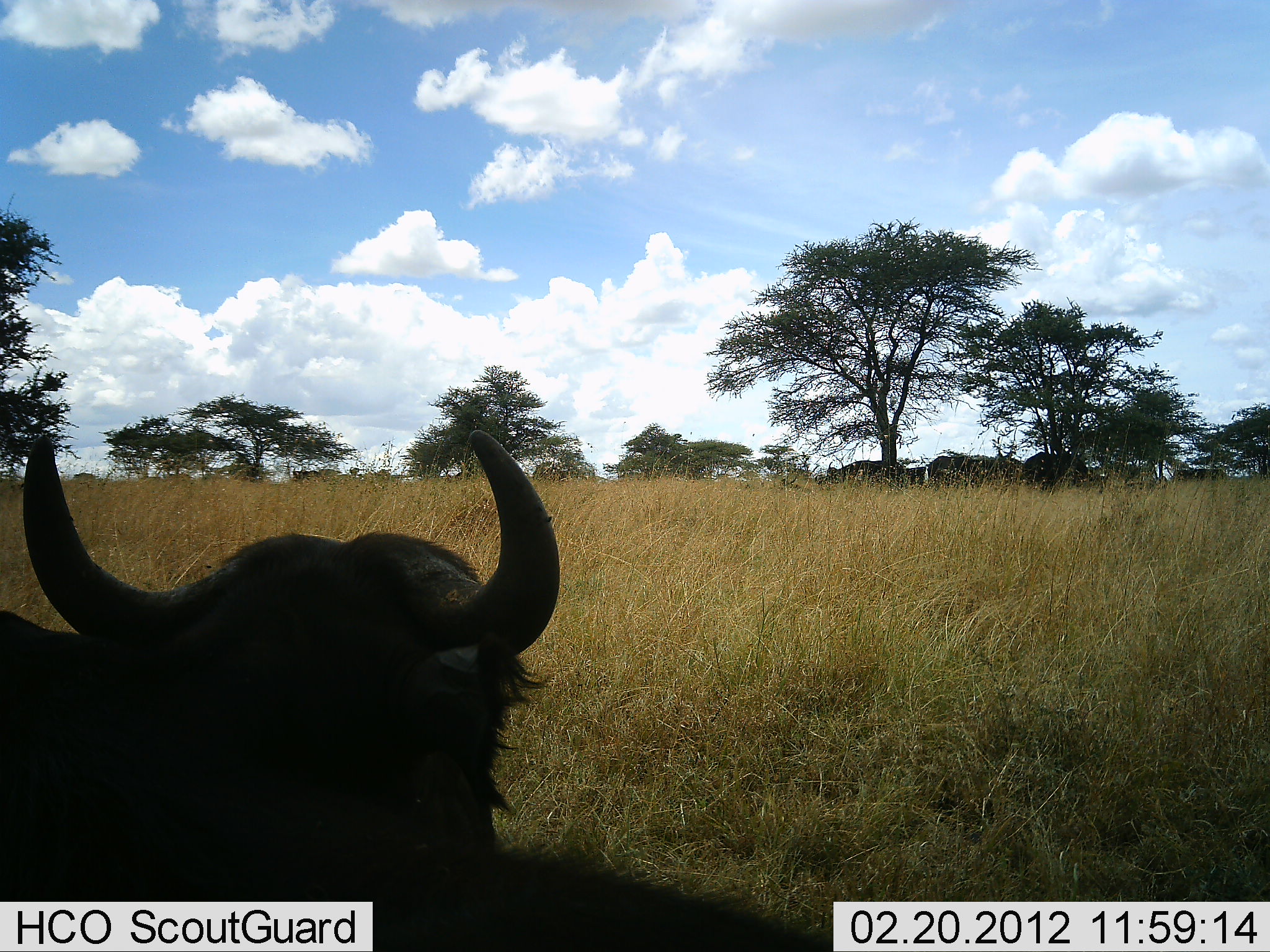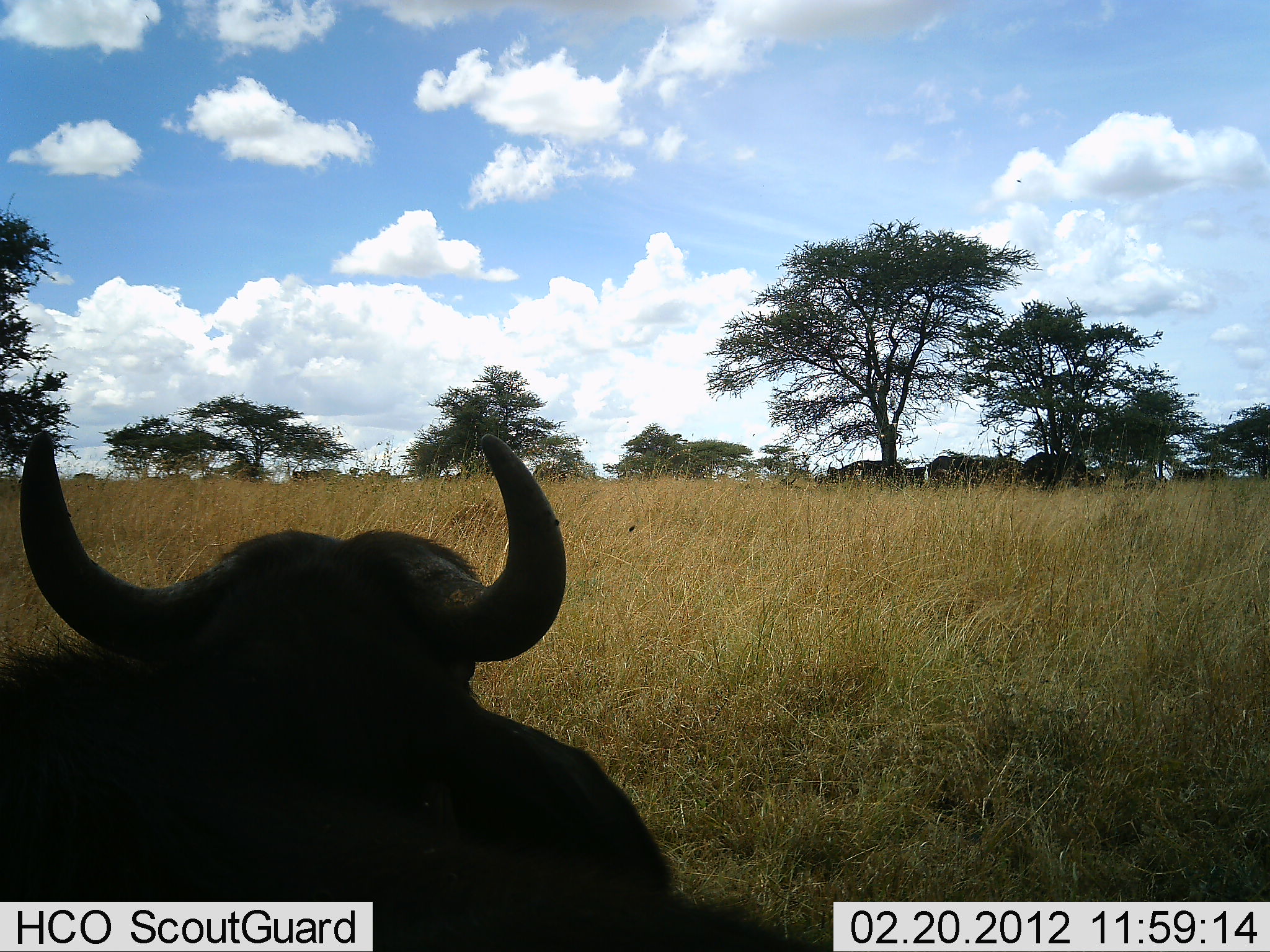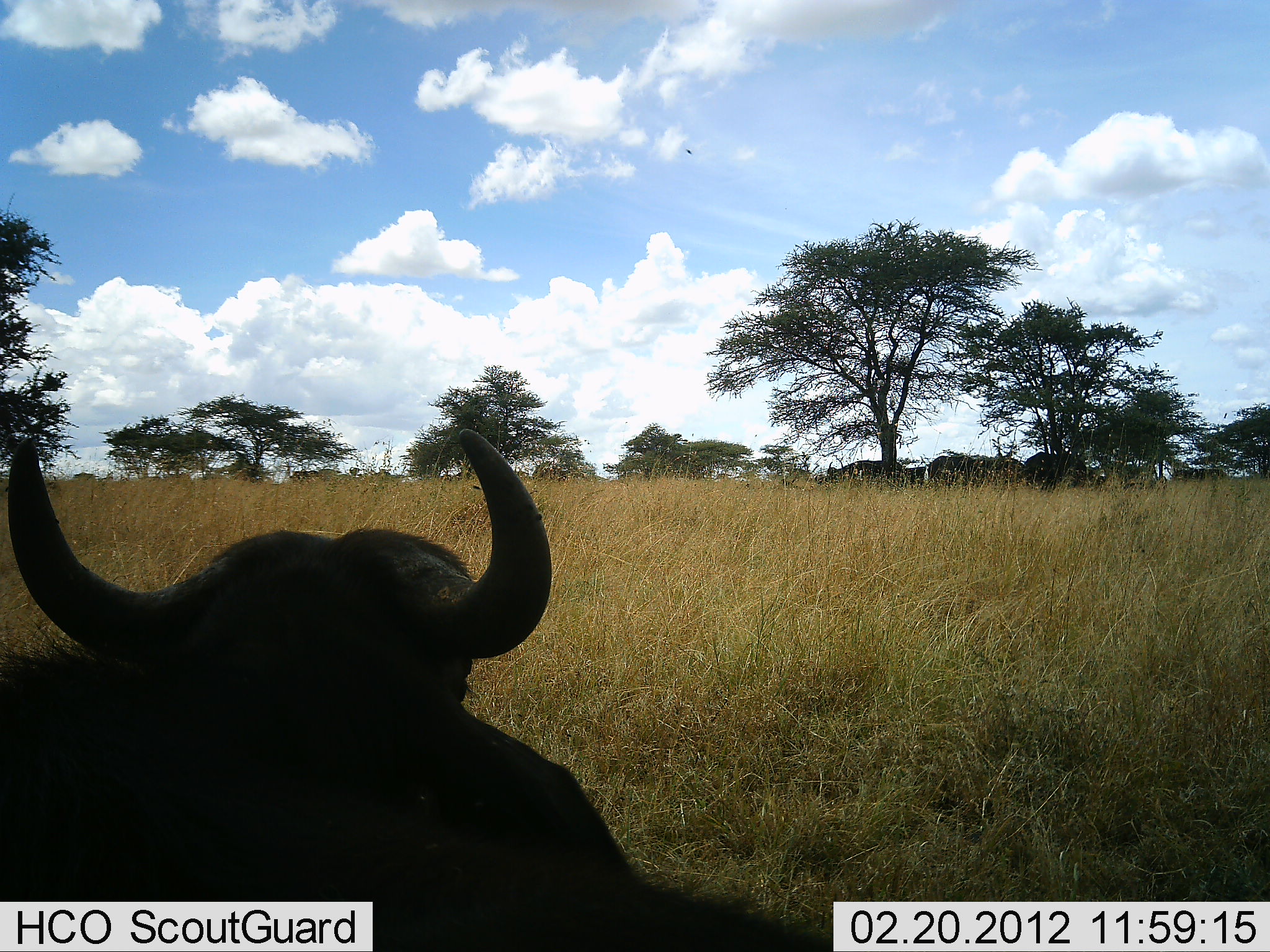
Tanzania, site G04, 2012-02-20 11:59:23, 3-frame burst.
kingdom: Animalia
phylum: Chordata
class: Mammalia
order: Artiodactyla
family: Bovidae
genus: Syncerus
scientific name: Syncerus caffer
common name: cape buffalo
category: buffalo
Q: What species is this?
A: Buffalo (cape buffalo) (Syncerus caffer).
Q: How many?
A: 1.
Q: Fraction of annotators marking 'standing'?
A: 60%.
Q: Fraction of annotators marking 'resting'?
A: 64%.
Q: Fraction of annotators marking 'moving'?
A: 8%.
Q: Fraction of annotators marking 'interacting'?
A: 0%.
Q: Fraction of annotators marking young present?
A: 0%.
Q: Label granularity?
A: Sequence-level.